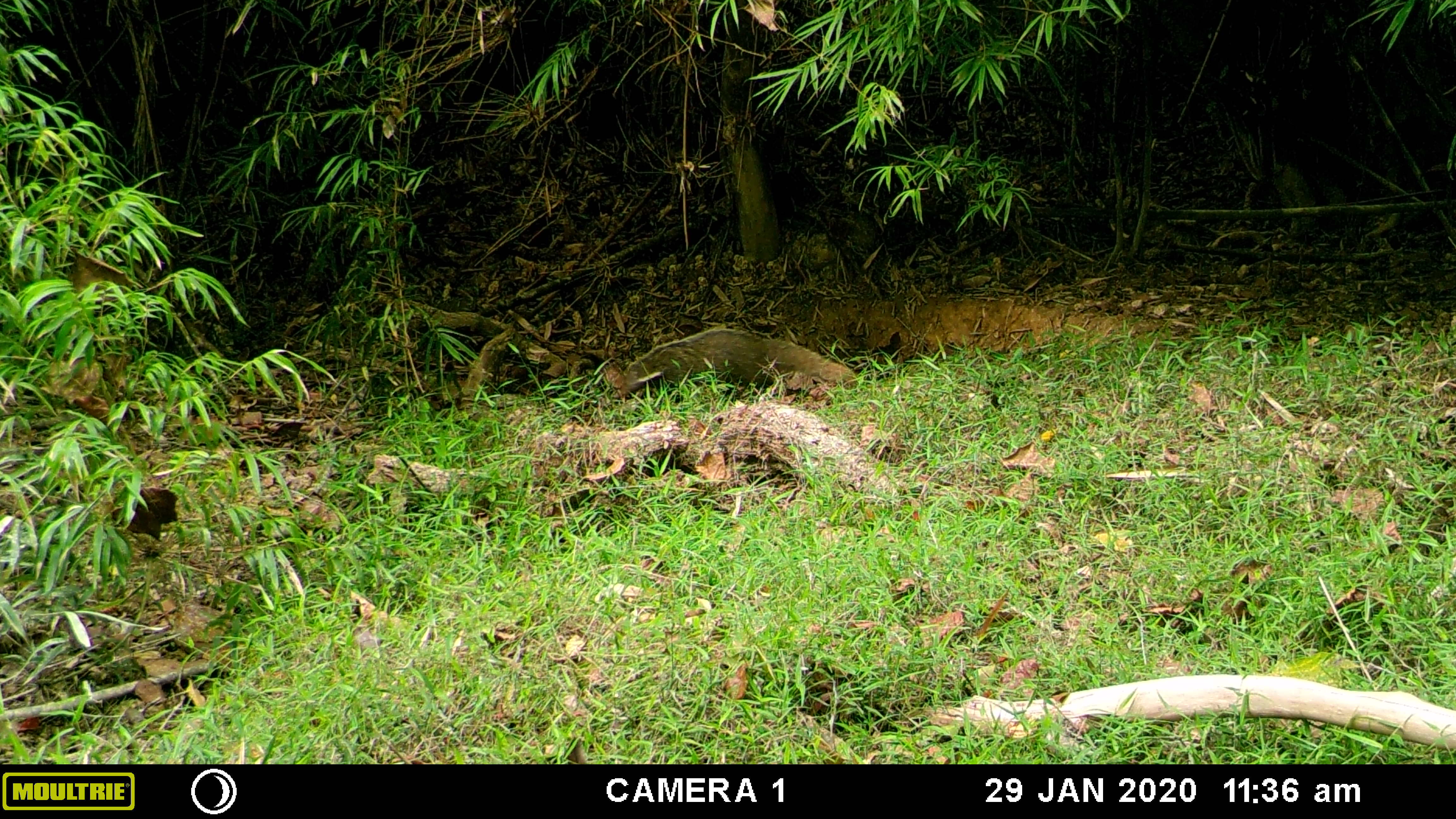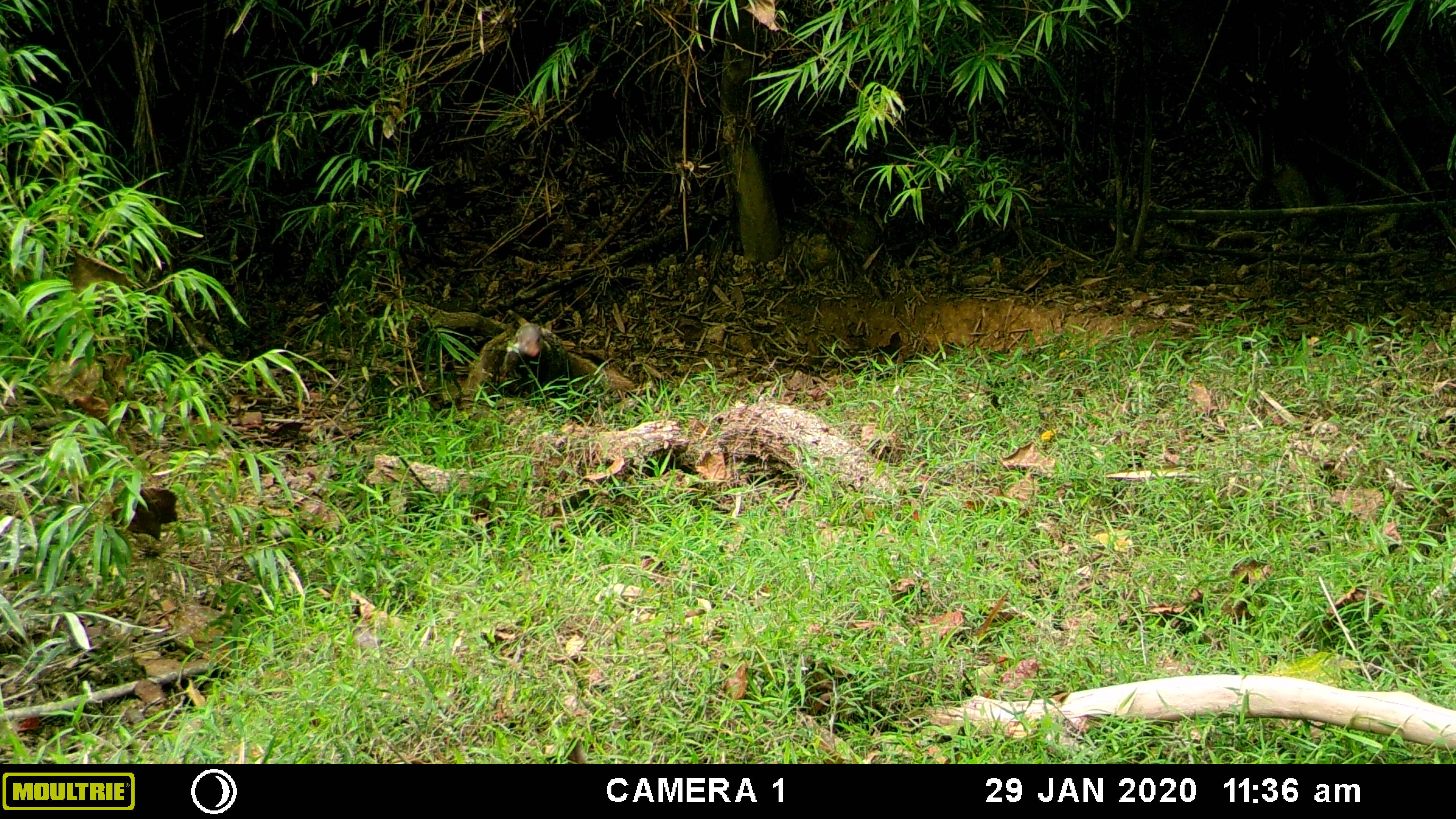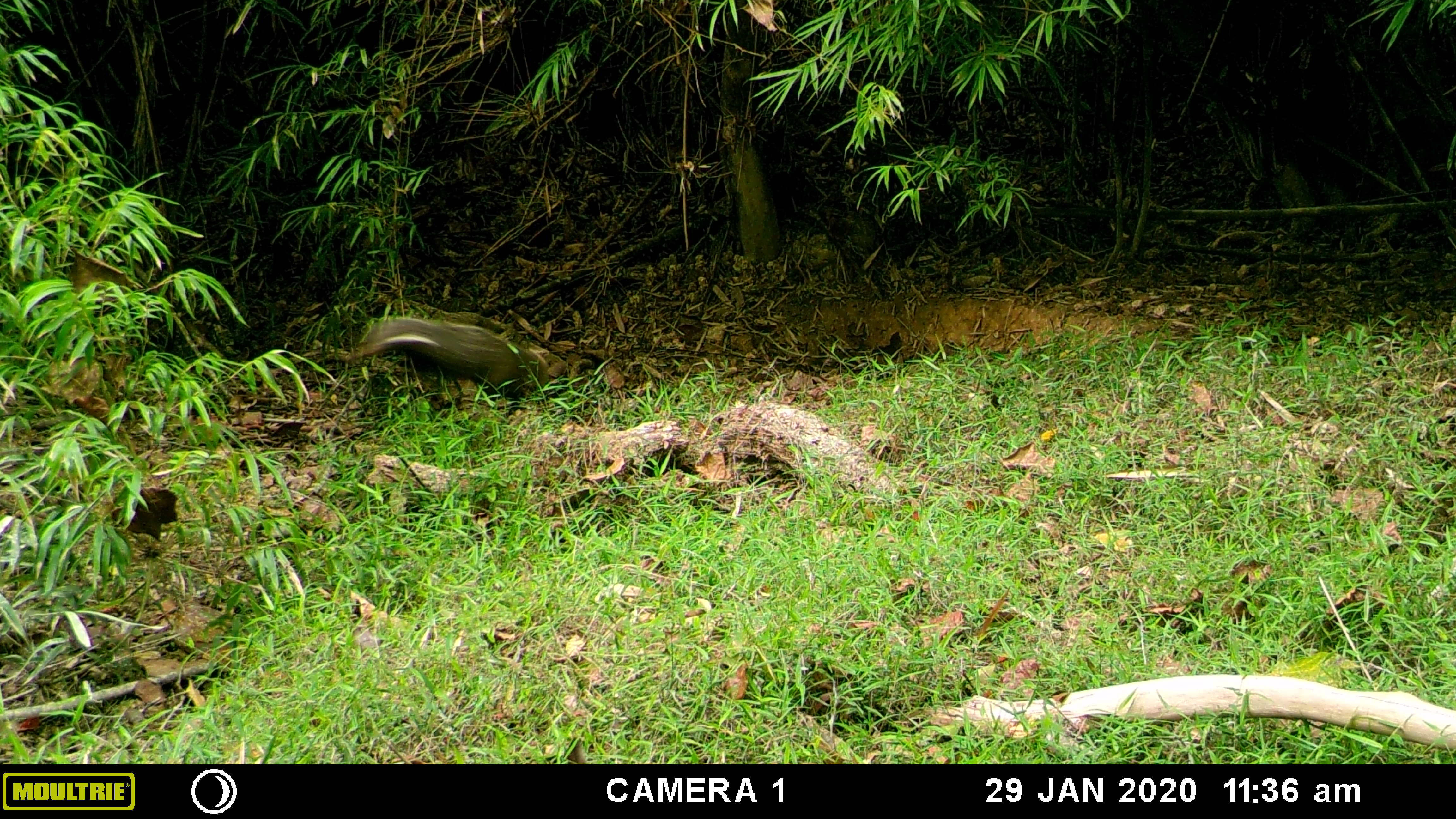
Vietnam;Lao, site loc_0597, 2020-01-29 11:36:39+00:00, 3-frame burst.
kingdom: Animalia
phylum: Chordata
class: Mammalia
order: Carnivora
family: Herpestidae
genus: Urva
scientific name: Urva urva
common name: crab-eating mongoose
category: crab eating mongoose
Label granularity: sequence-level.